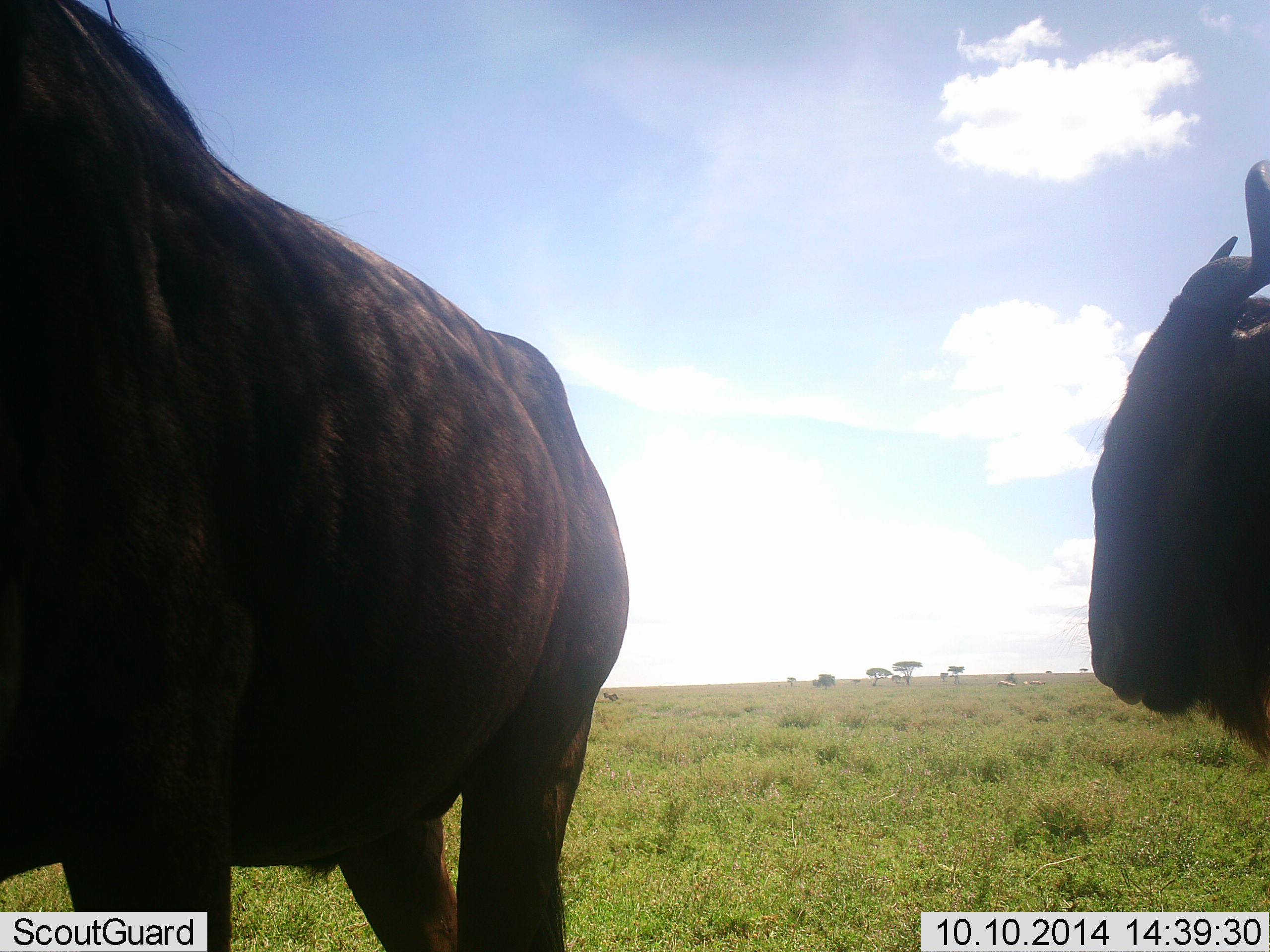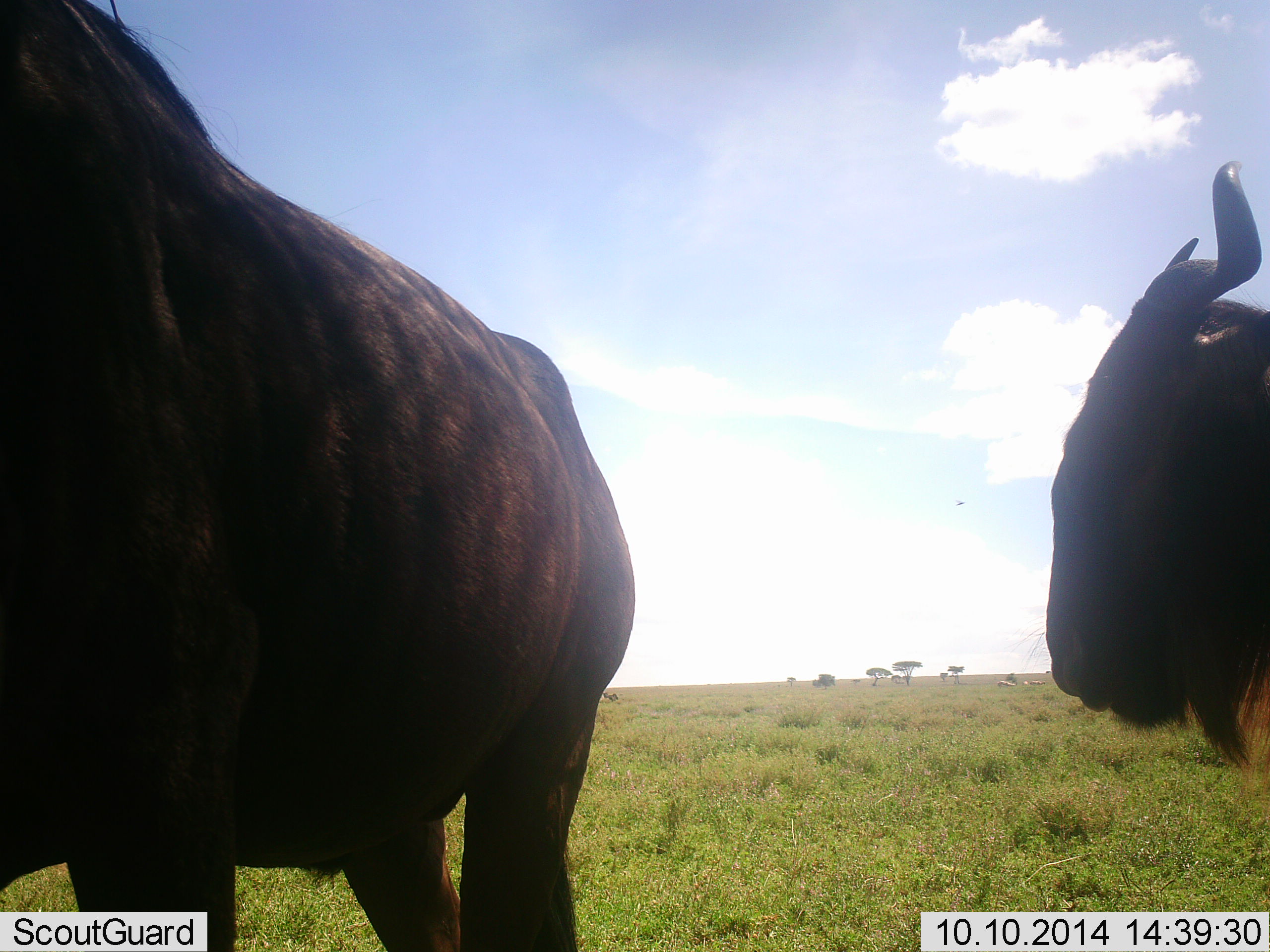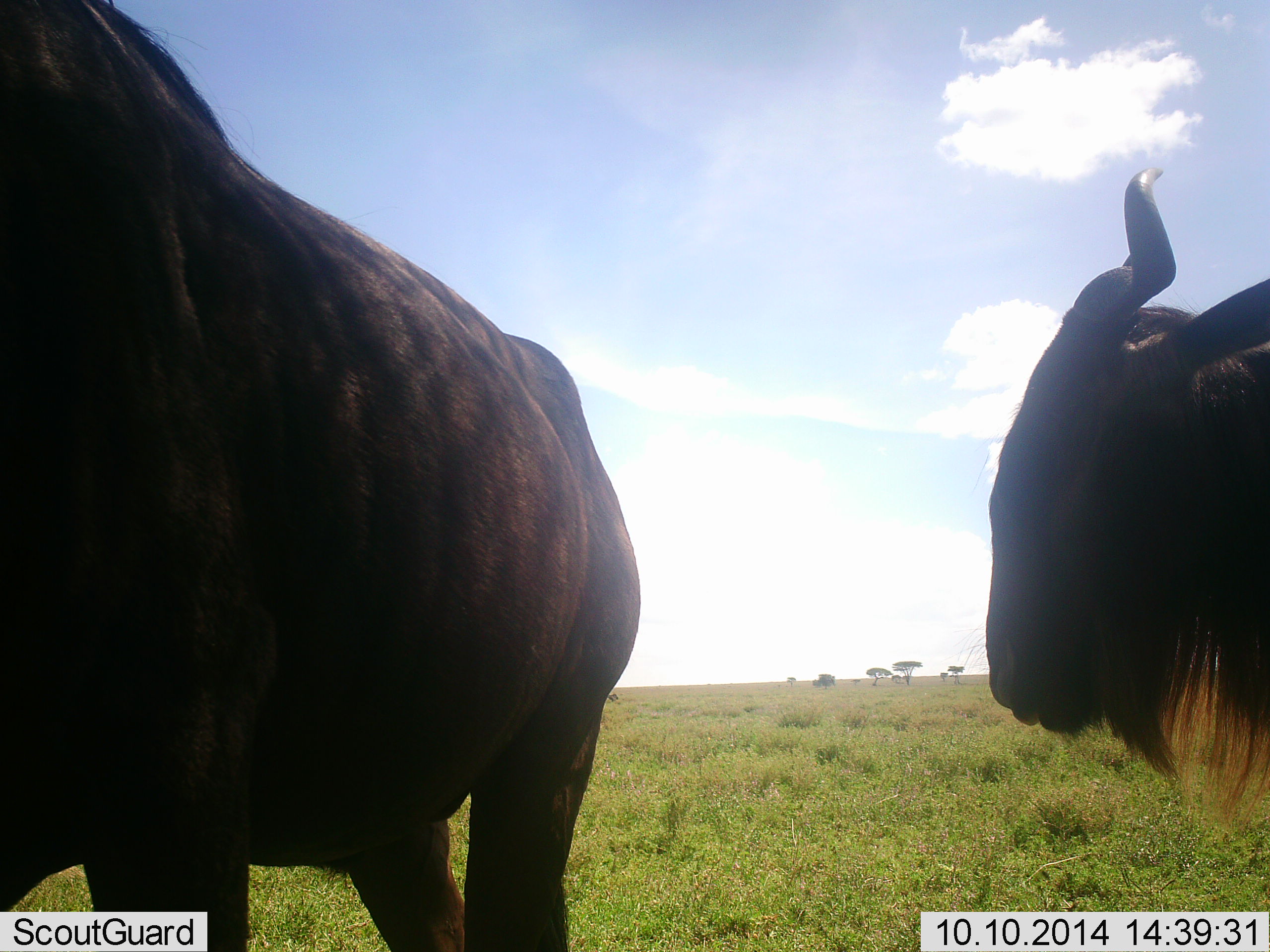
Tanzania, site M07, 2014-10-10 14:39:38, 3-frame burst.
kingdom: Animalia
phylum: Chordata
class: Mammalia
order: Artiodactyla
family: Bovidae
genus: Connochaetes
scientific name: Connochaetes taurinus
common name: blue wildebeest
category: wildebeest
Wildebeest (blue wildebeest) (Connochaetes taurinus), count 2. Behavior (volunteer vote fractions): standing 100%, resting 0%, moving 30%, interacting 0%. Young present (vote fraction): 0%. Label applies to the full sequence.